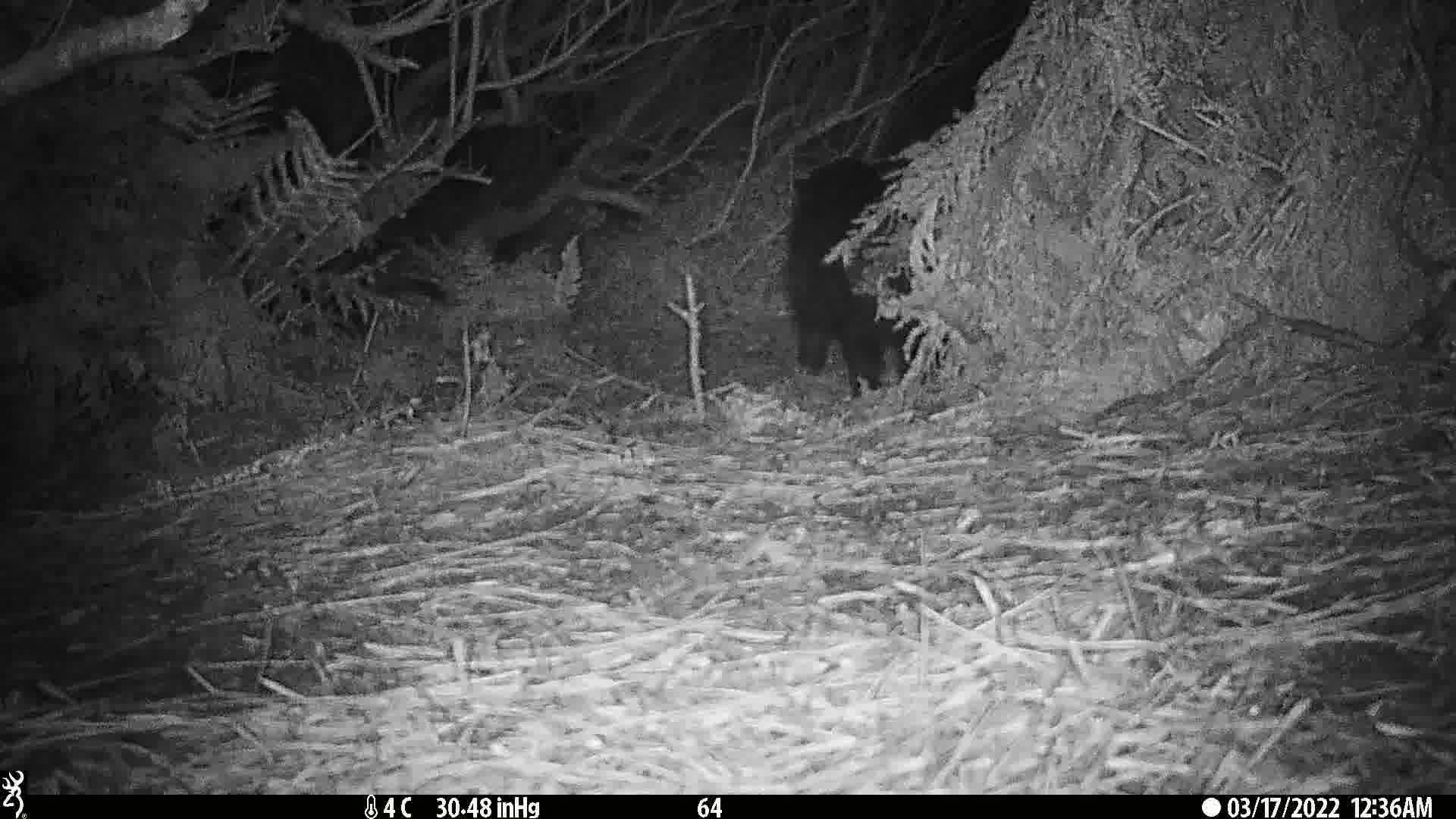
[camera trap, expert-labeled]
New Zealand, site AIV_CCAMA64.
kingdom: Animalia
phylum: Chordata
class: Mammalia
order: Artiodactyla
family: Suidae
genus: Sus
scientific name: Sus scrofa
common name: pig